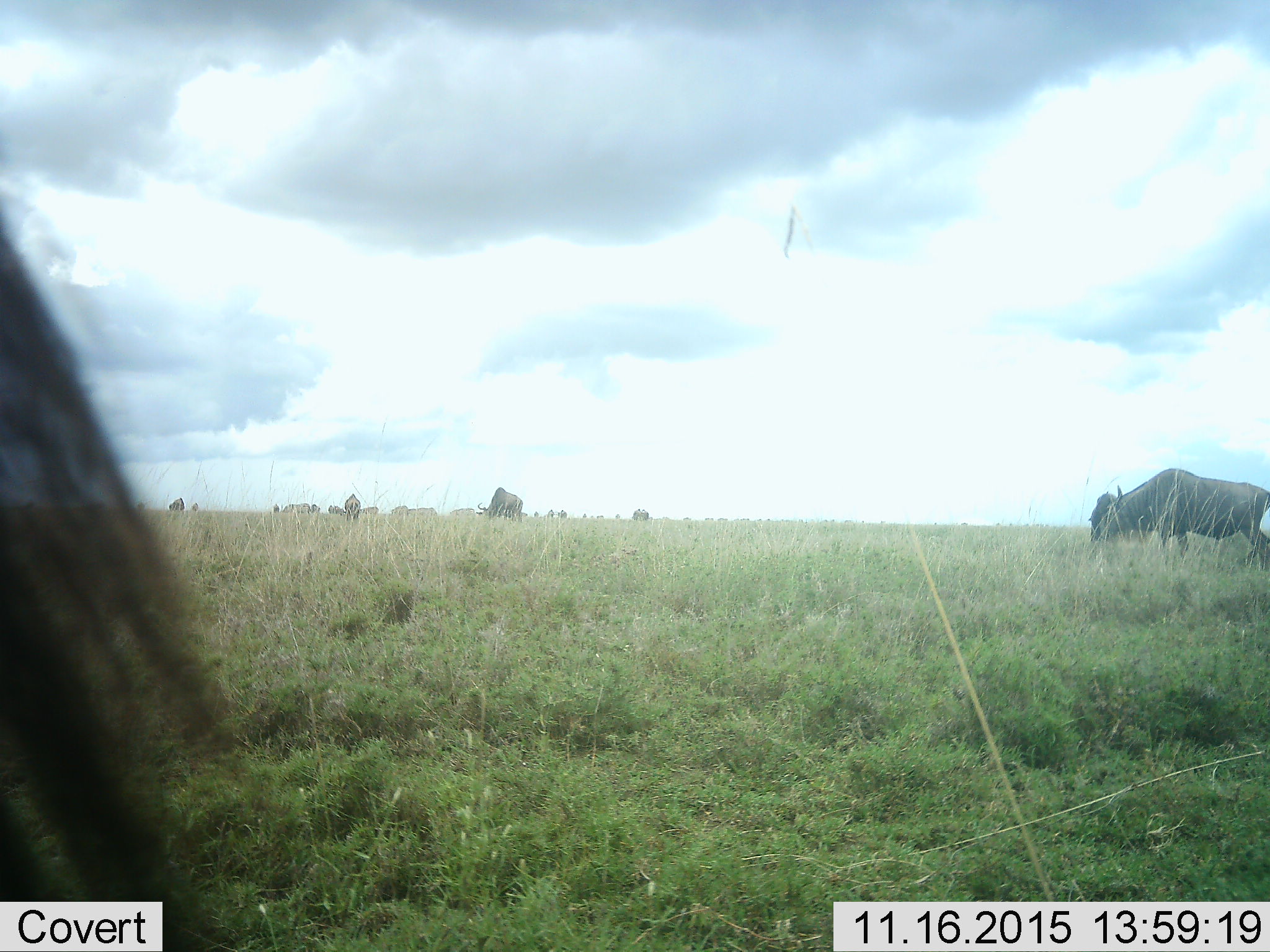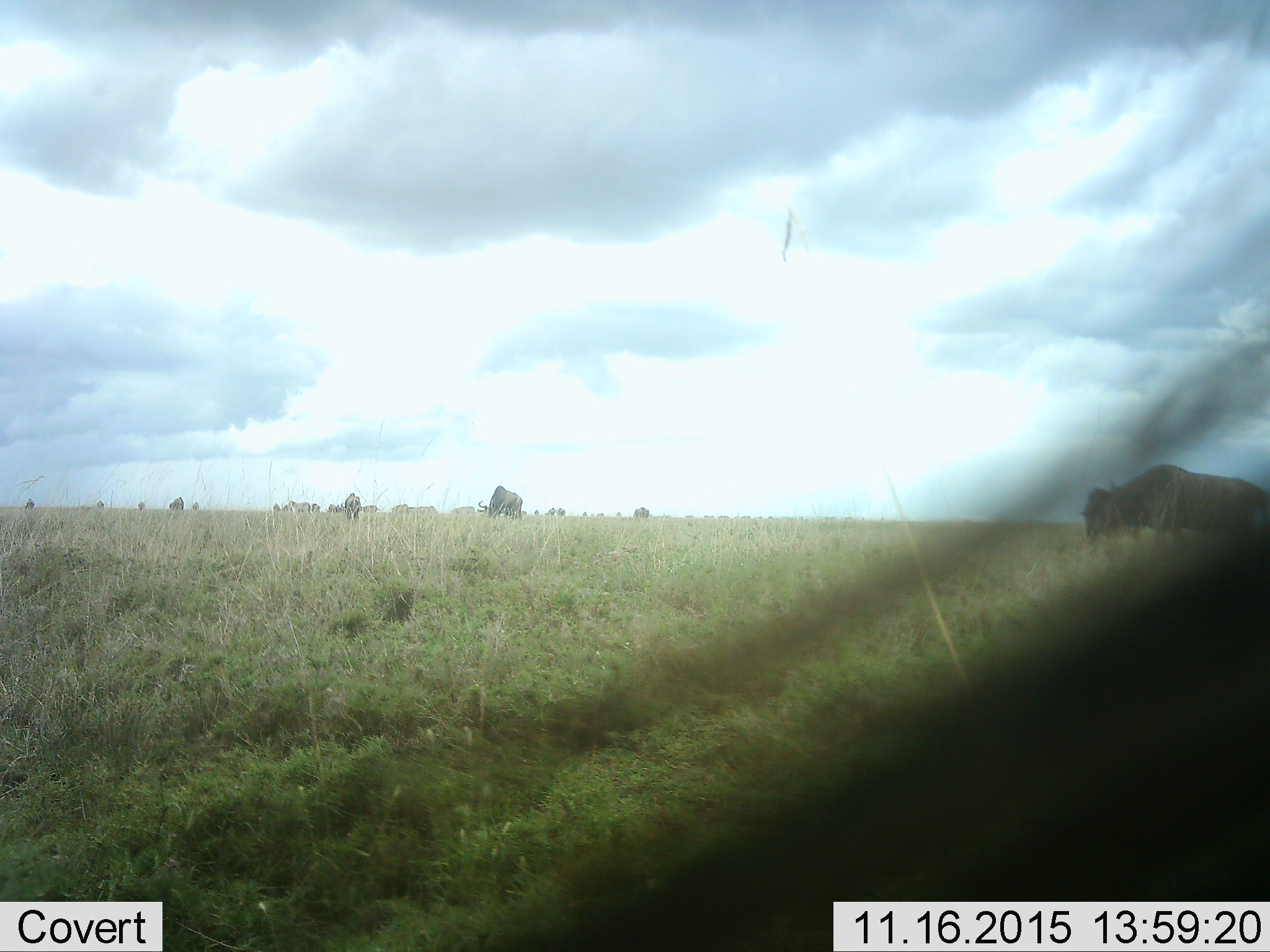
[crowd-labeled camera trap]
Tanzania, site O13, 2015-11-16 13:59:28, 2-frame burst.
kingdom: Animalia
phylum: Chordata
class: Mammalia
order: Artiodactyla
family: Bovidae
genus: Connochaetes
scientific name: Connochaetes taurinus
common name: blue wildebeest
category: wildebeest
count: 11-50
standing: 50%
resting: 0%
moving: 17%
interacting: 0%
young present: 0%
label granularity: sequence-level